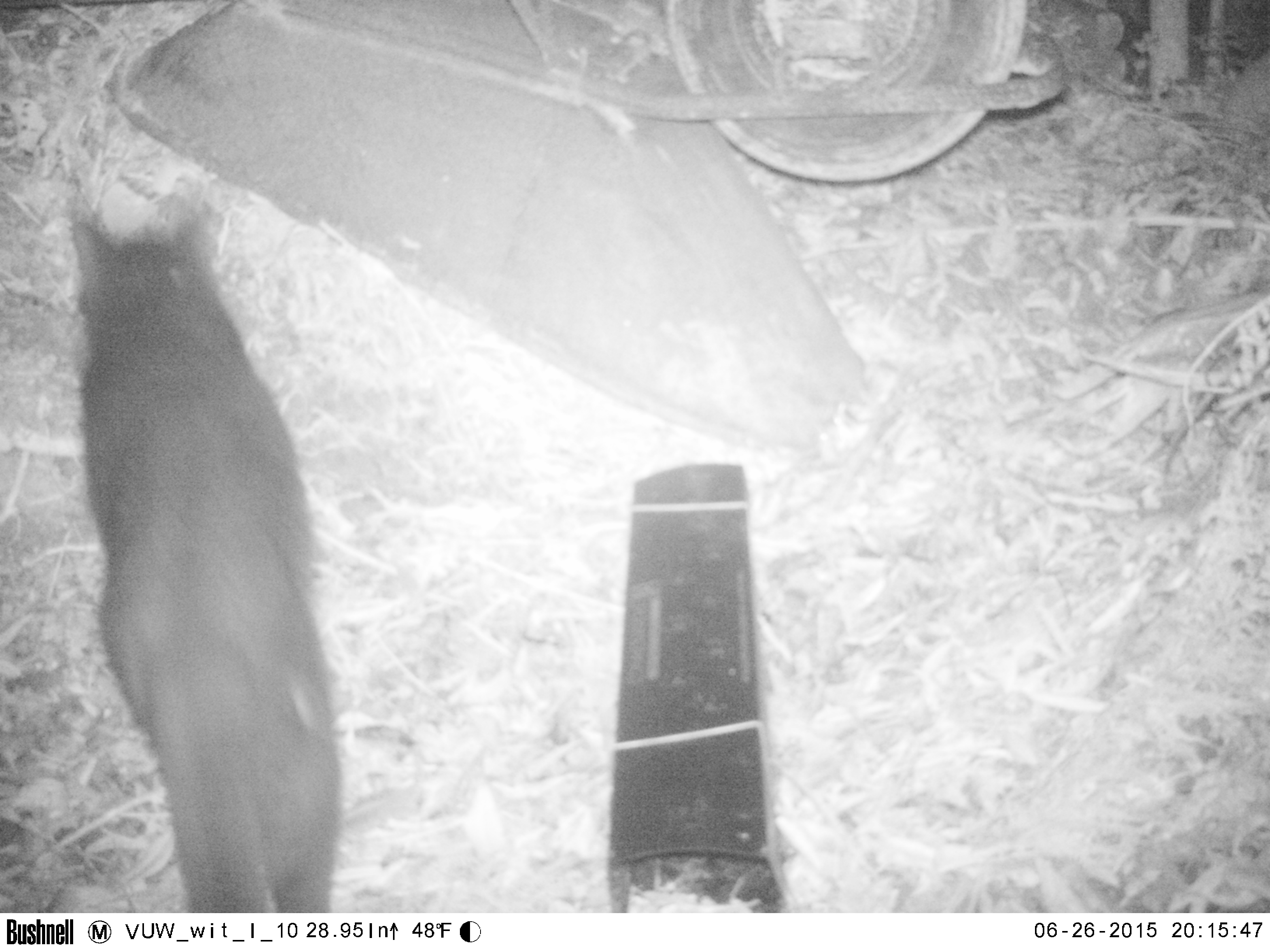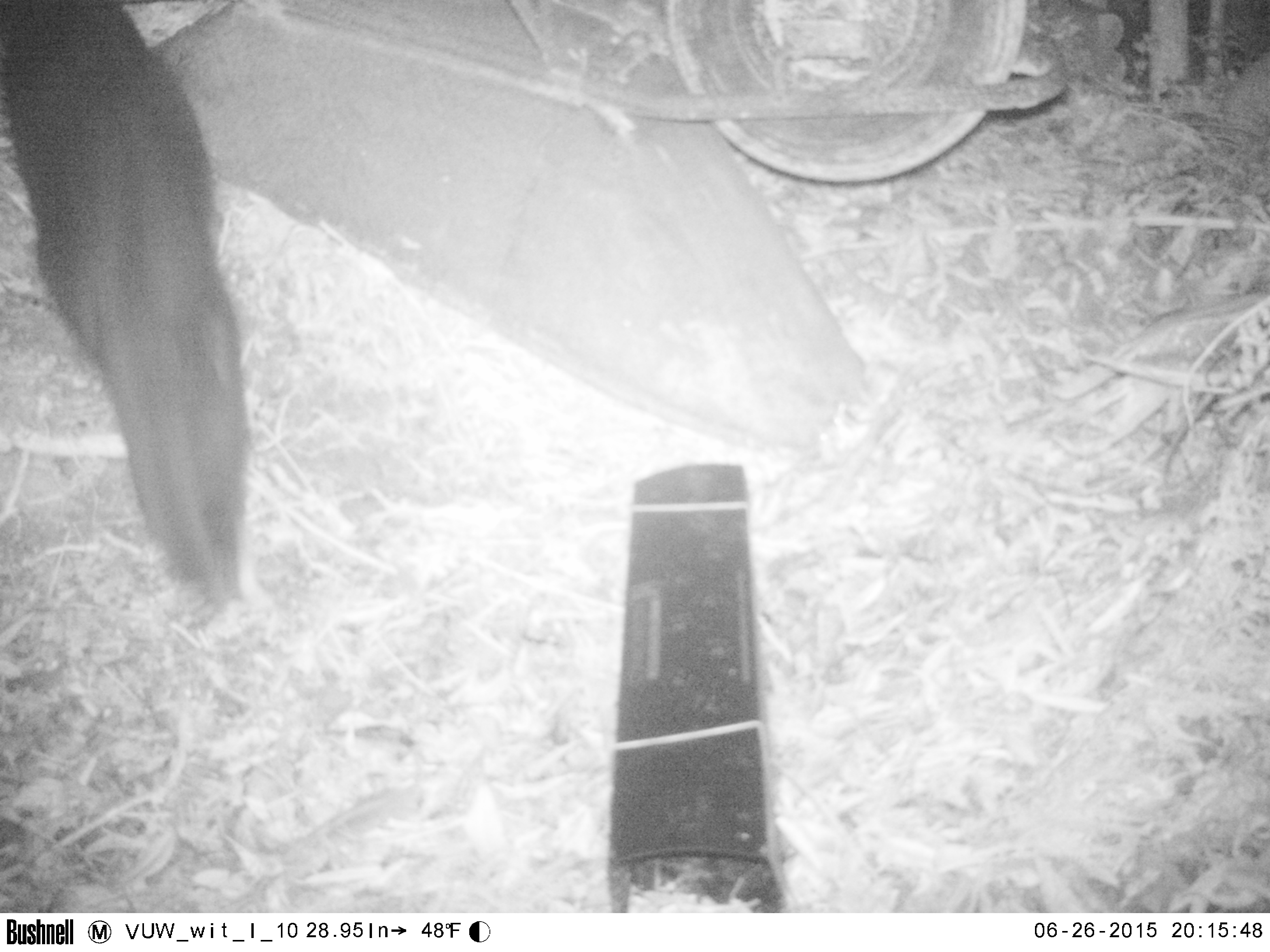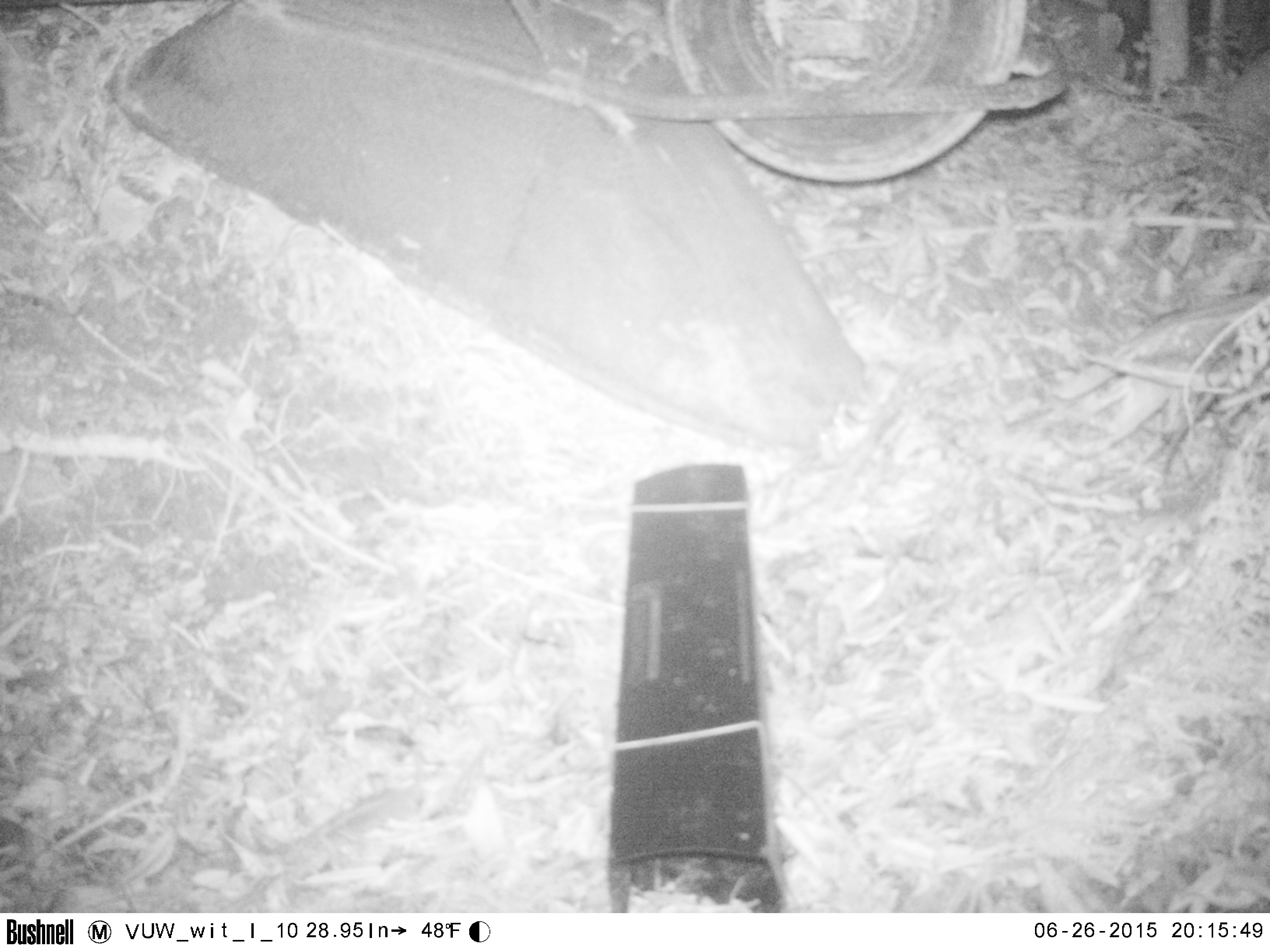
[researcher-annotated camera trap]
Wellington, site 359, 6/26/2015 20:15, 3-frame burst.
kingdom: Animalia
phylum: Chordata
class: Mammalia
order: Carnivora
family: Felidae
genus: Felis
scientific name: Felis catus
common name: cat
Cat (Felis catus).